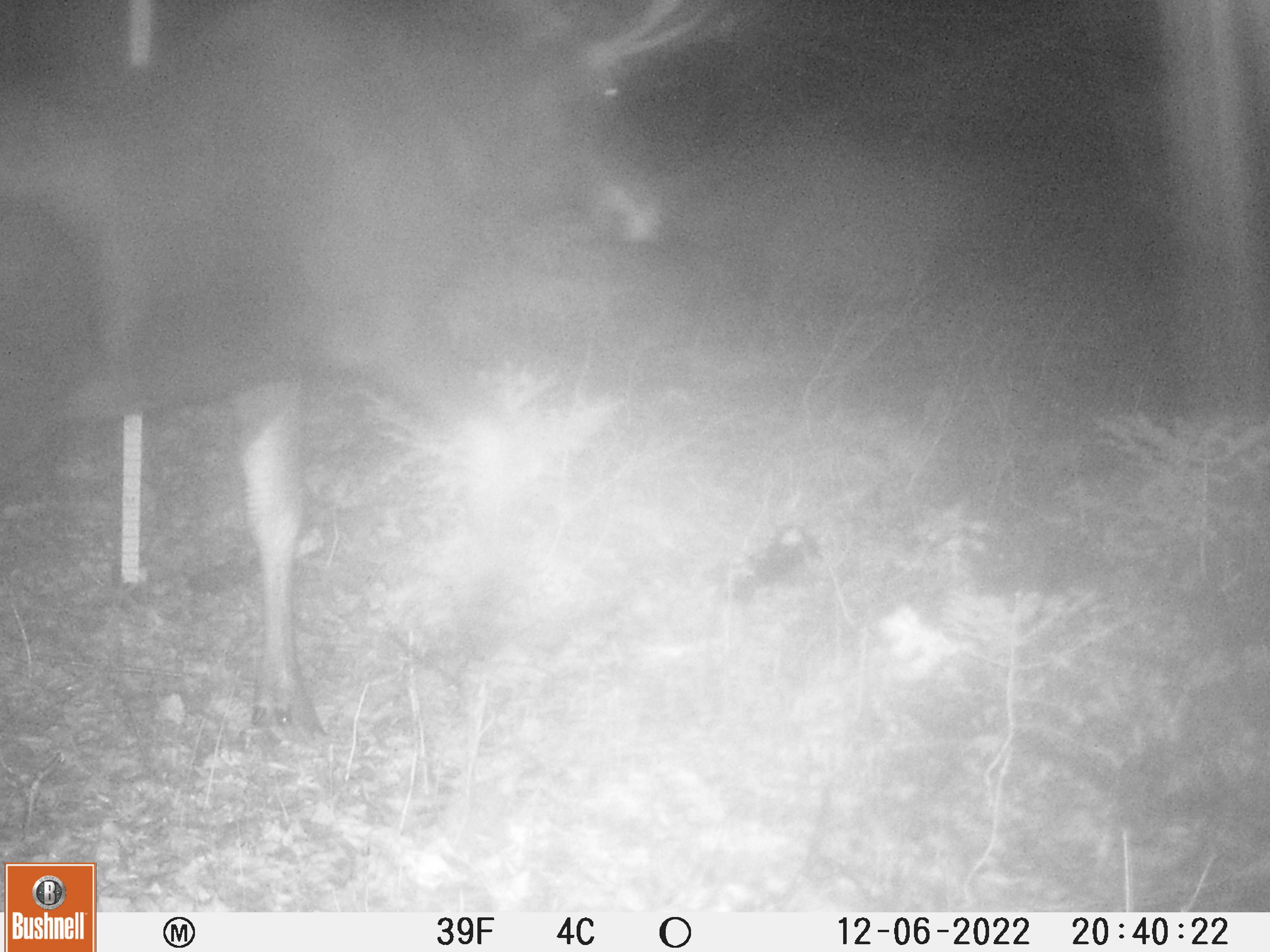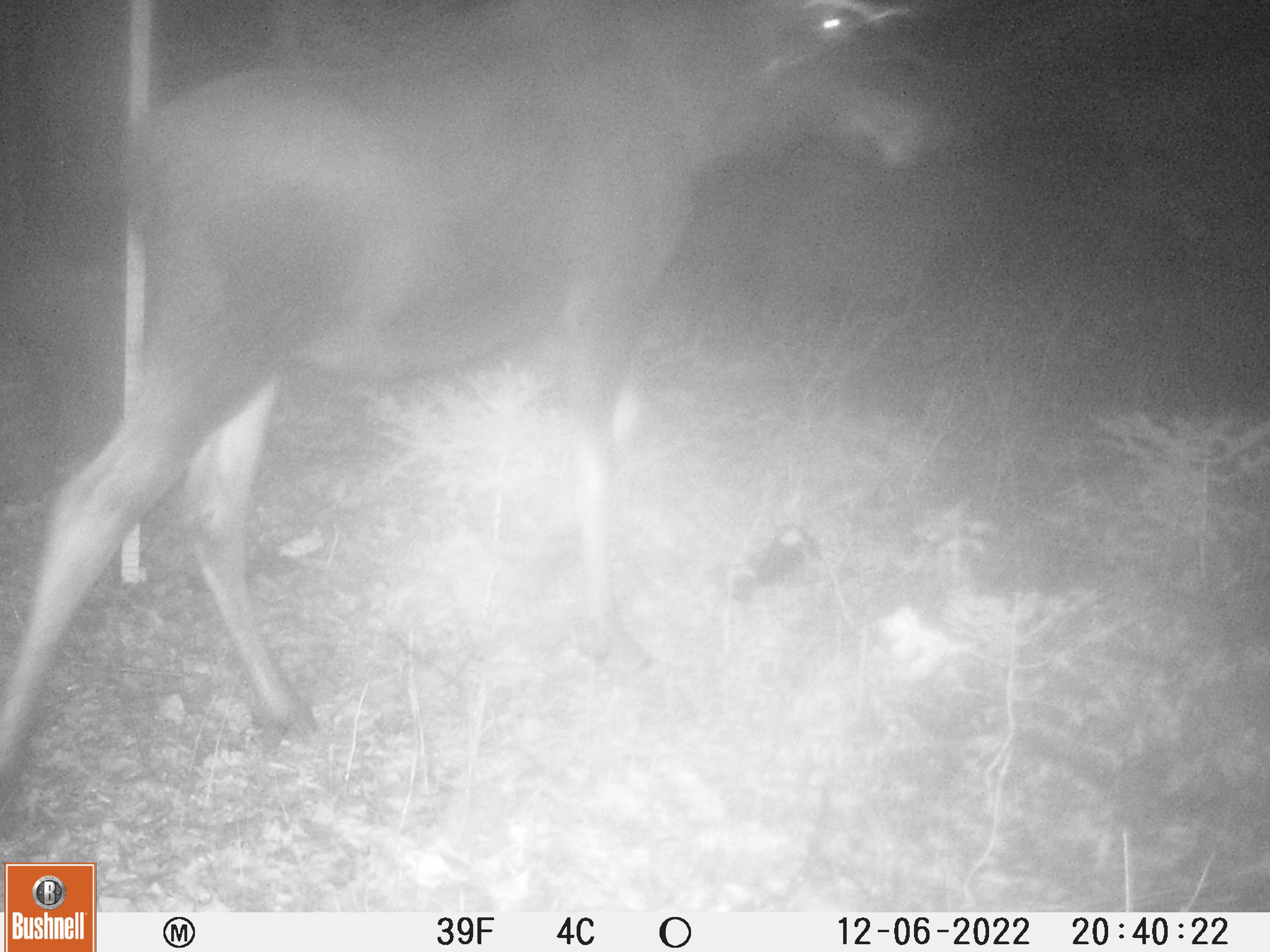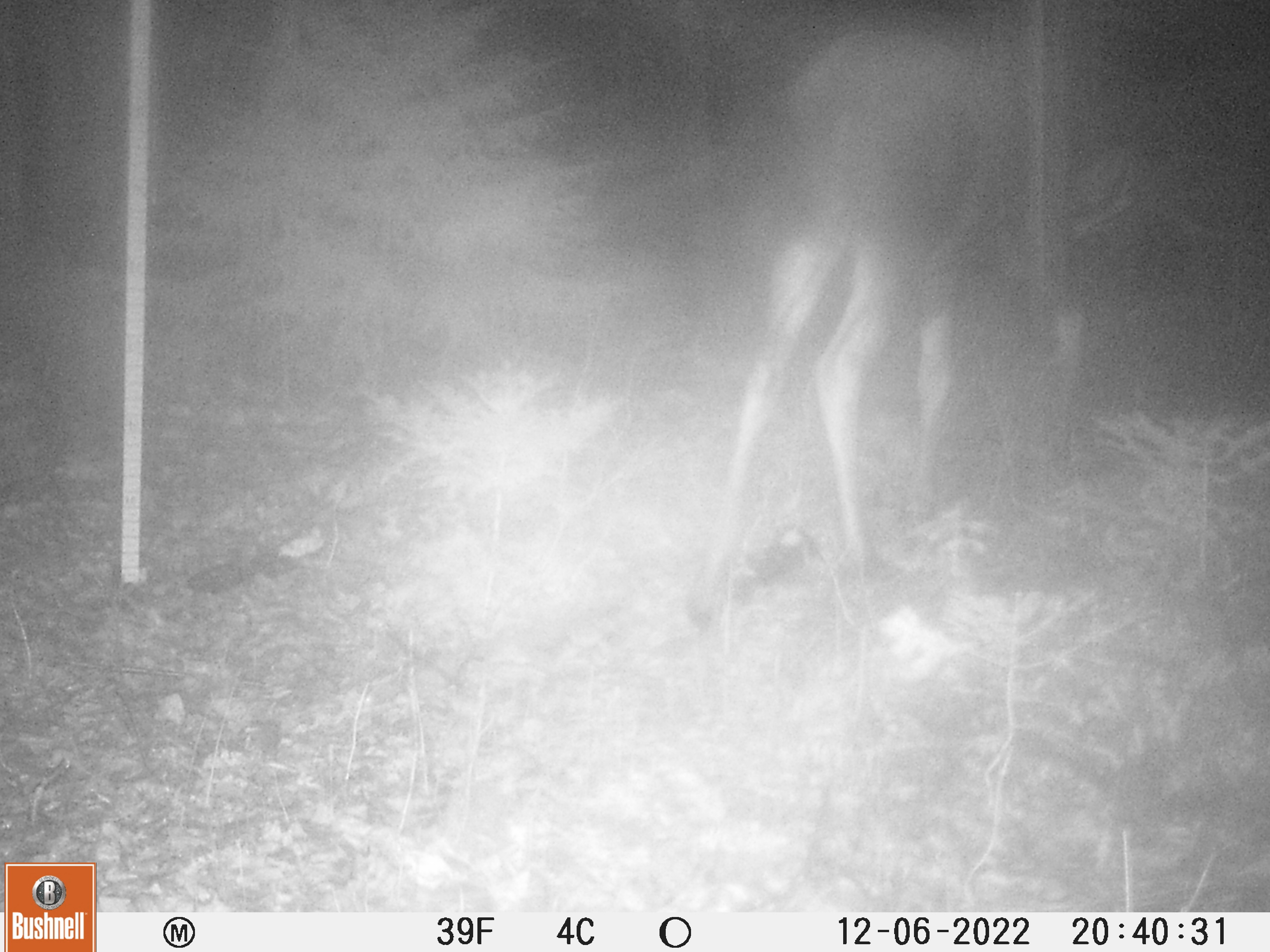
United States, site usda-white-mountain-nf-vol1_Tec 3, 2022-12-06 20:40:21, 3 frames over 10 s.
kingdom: Animalia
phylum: Chordata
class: Mammalia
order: Artiodactyla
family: Cervidae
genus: Alces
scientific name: Alces alces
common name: moose